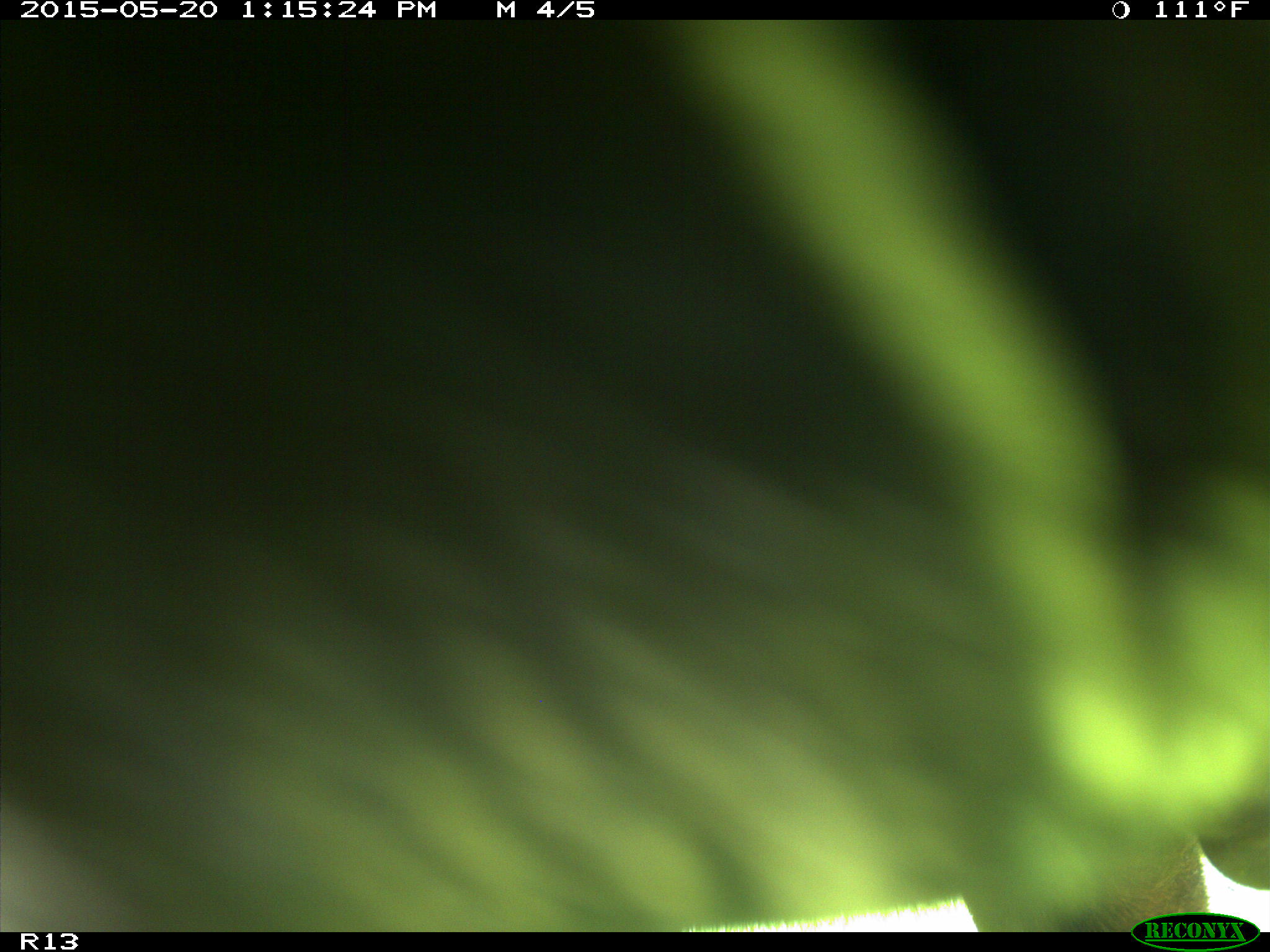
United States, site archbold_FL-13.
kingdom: Animalia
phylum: Chordata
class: Mammalia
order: Artiodactyla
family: Bovidae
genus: Bos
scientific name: Bos taurus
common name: domestic cow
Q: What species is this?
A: Bos taurus (domestic cow).